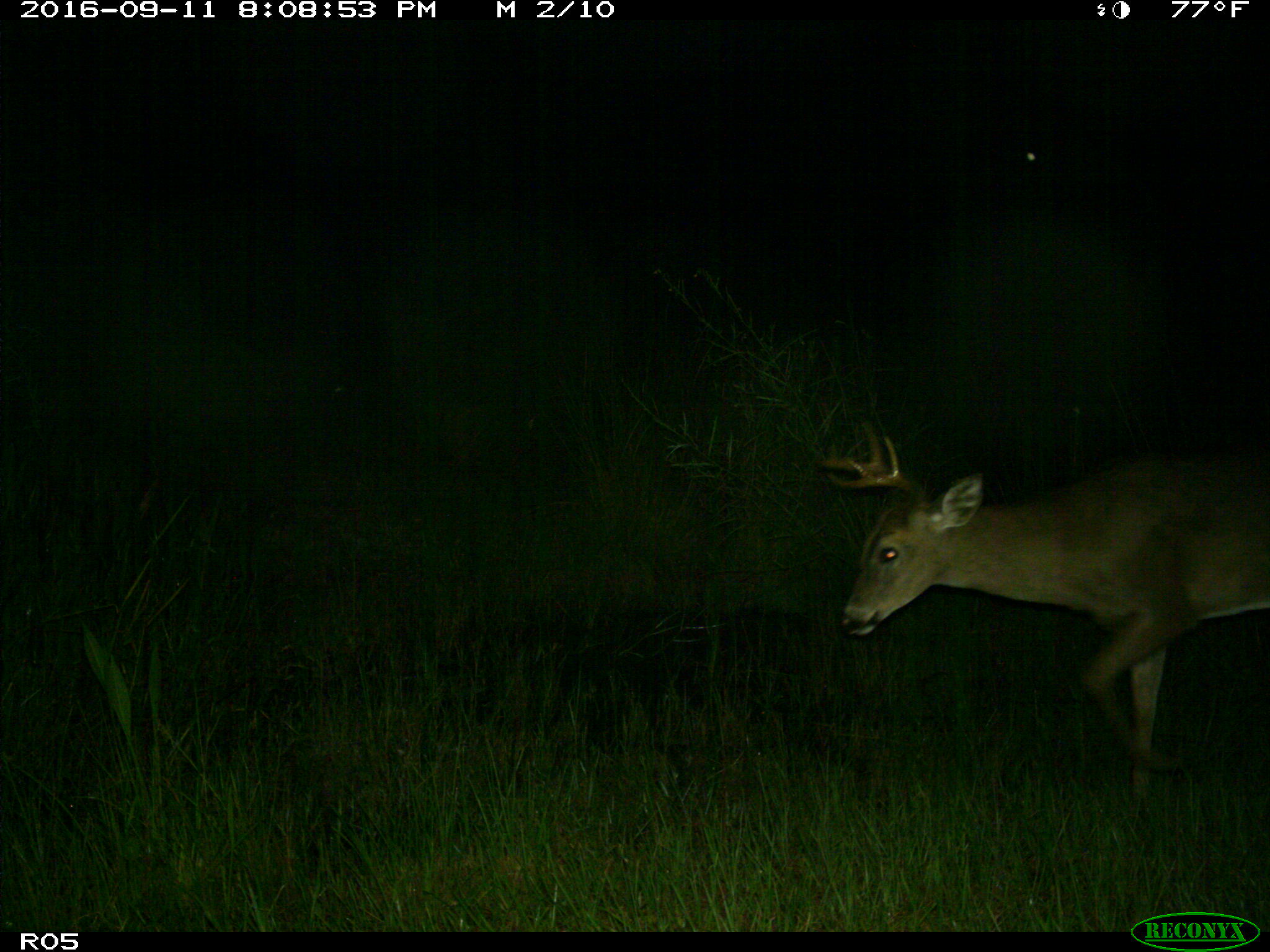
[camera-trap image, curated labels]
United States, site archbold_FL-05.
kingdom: Animalia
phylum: Chordata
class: Mammalia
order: Artiodactyla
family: Cervidae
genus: Odocoileus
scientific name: Odocoileus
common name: deer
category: unidentified deer